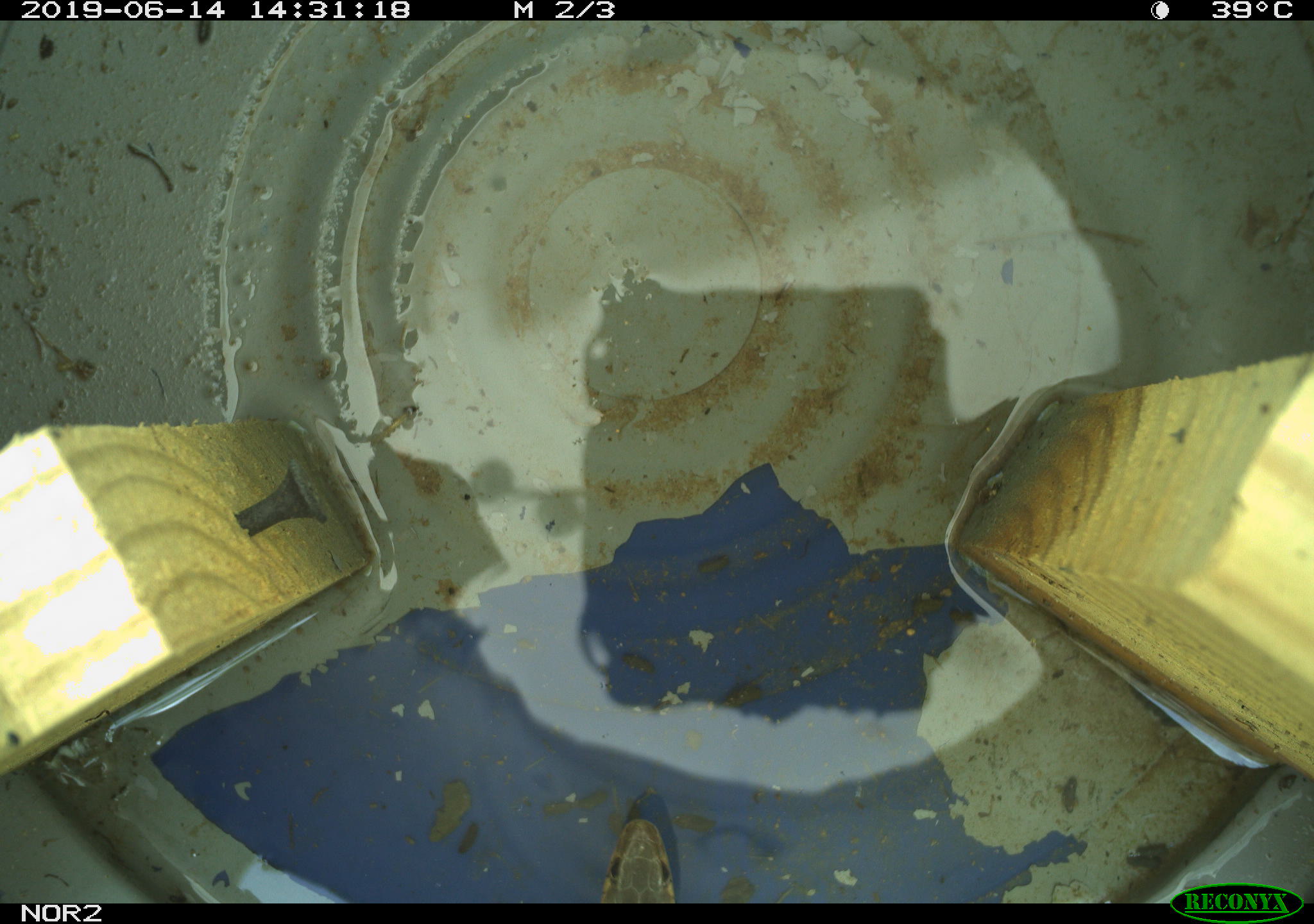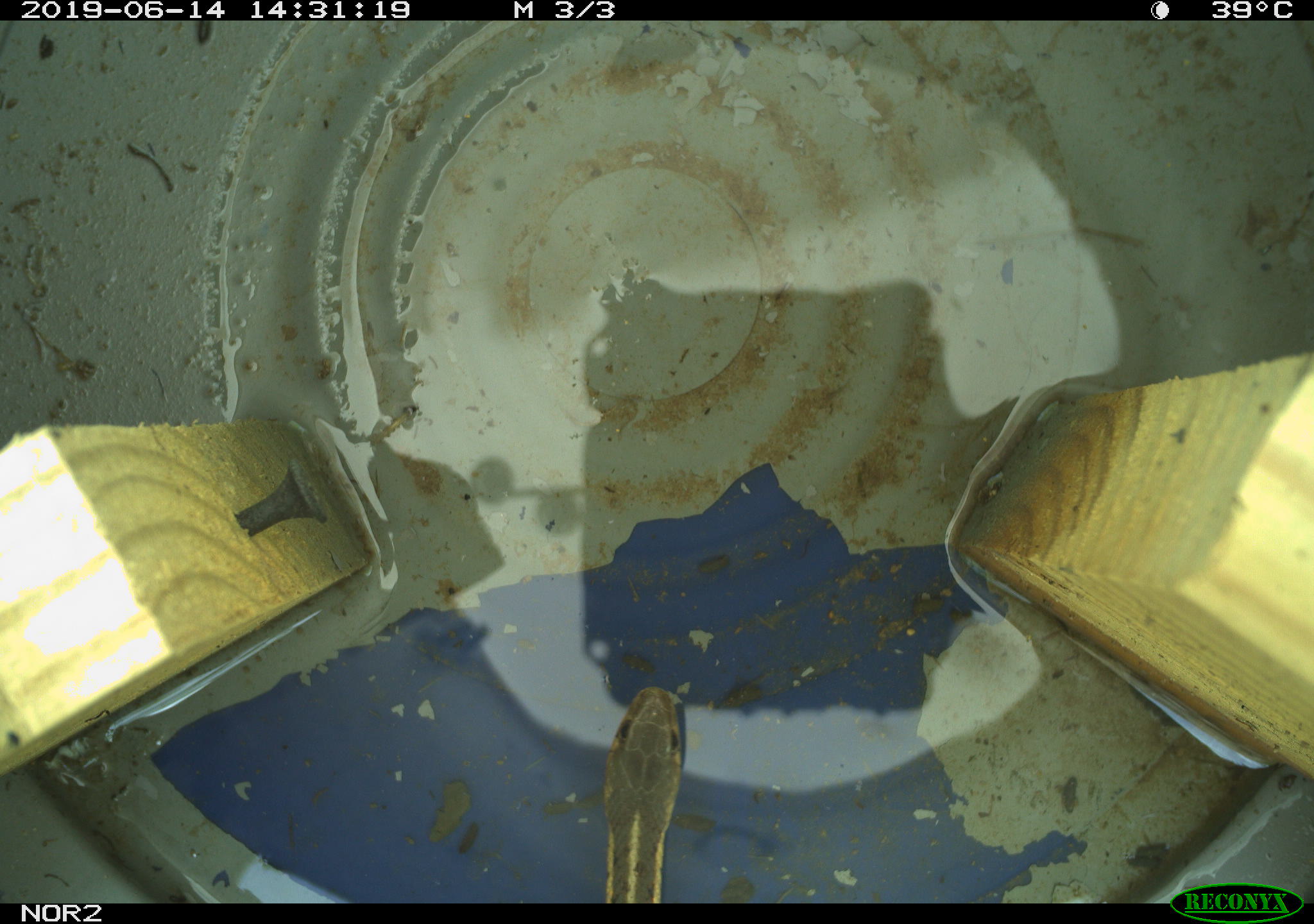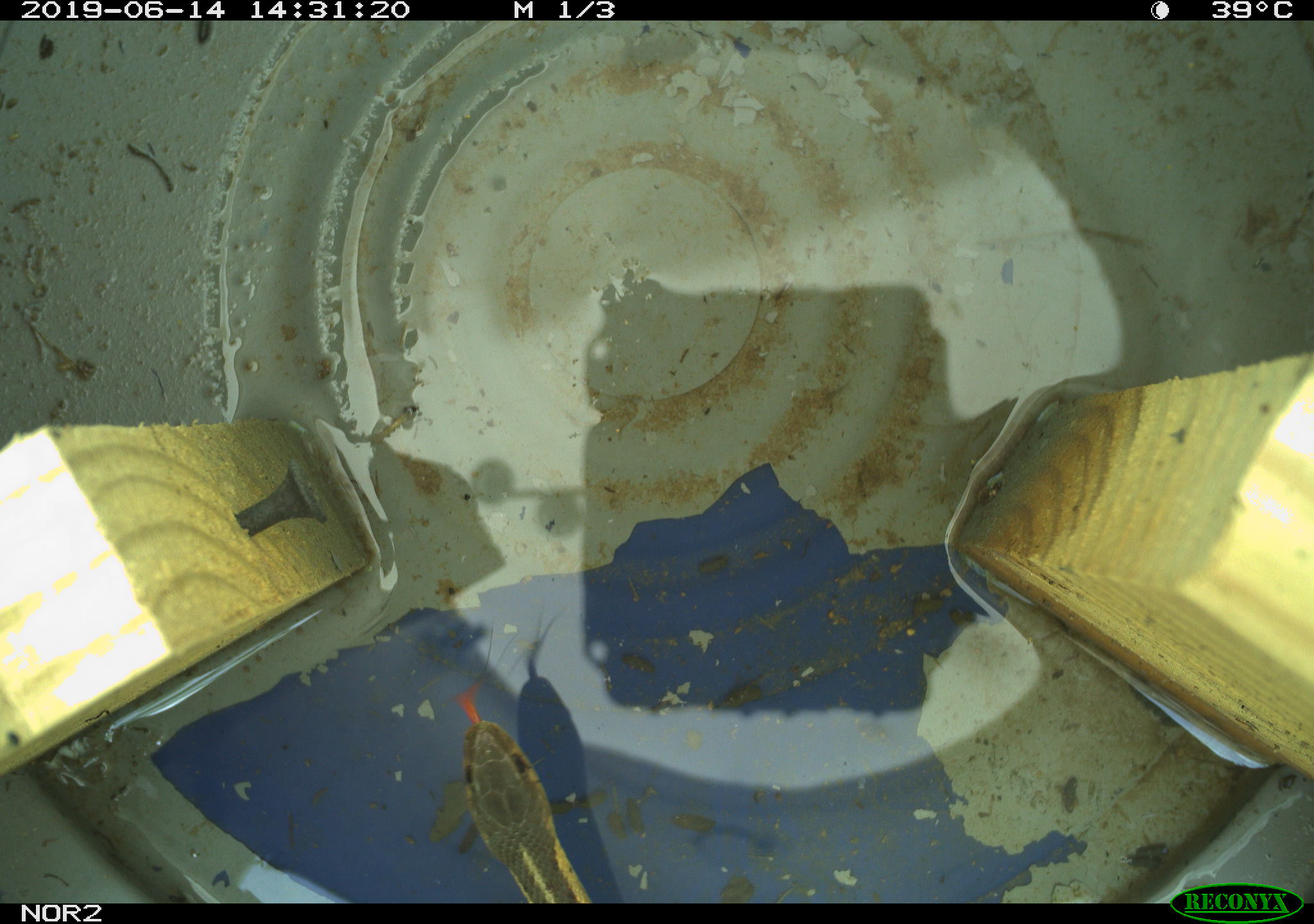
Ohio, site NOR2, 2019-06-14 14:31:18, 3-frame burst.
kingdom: Animalia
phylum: Chordata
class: Reptilia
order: Squamata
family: Colubridae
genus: Thamnophis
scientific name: Thamnophis sirtalis sirtalis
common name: eastern gartersnake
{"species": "eastern gartersnake (Thamnophis sirtalis sirtalis)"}